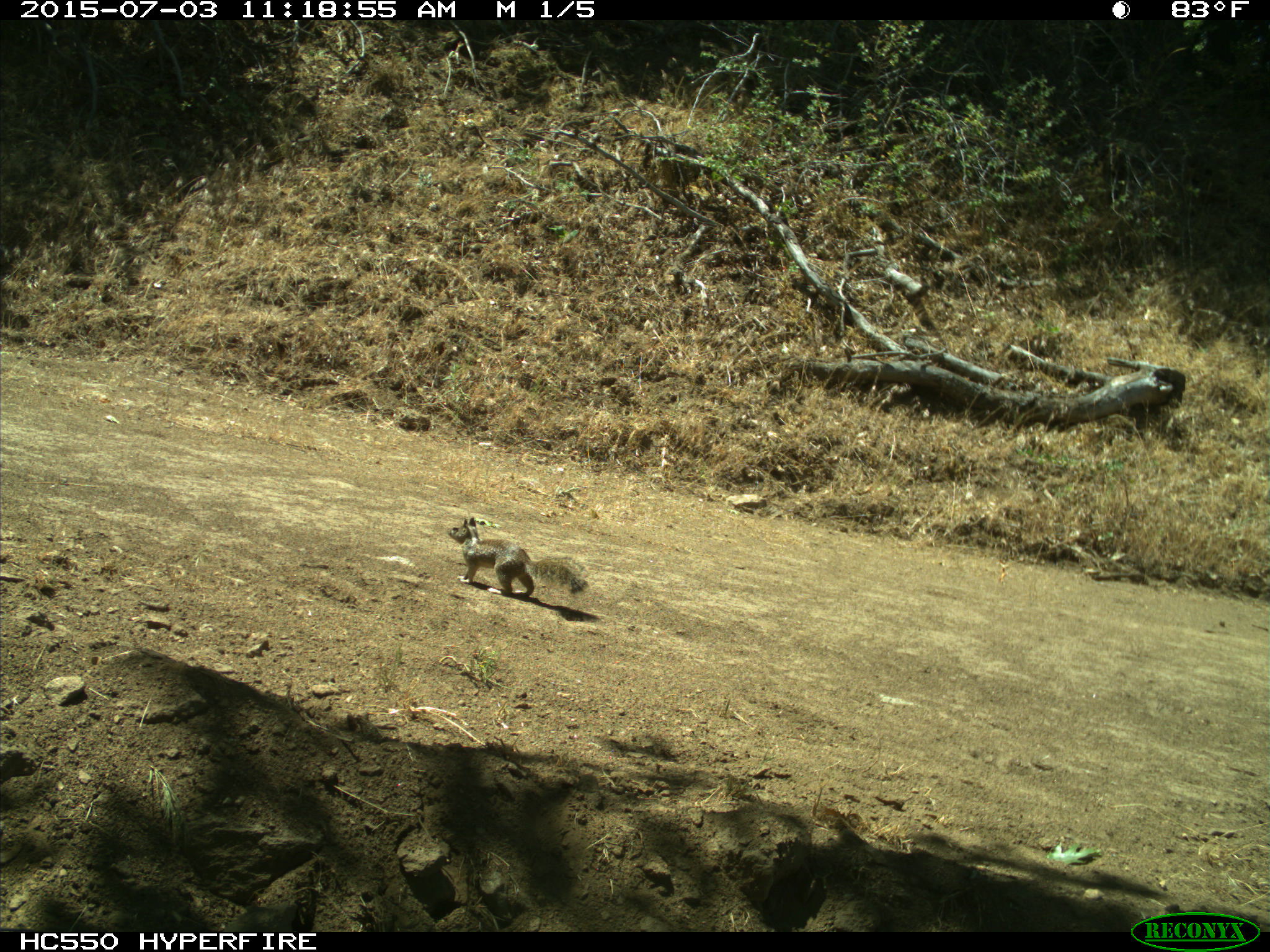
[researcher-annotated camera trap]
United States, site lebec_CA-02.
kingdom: Animalia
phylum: Chordata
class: Mammalia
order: Rodentia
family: Sciuridae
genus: Otospermophilus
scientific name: Otospermophilus beecheyi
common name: california ground squirrel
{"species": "Otospermophilus beecheyi (california ground squirrel)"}